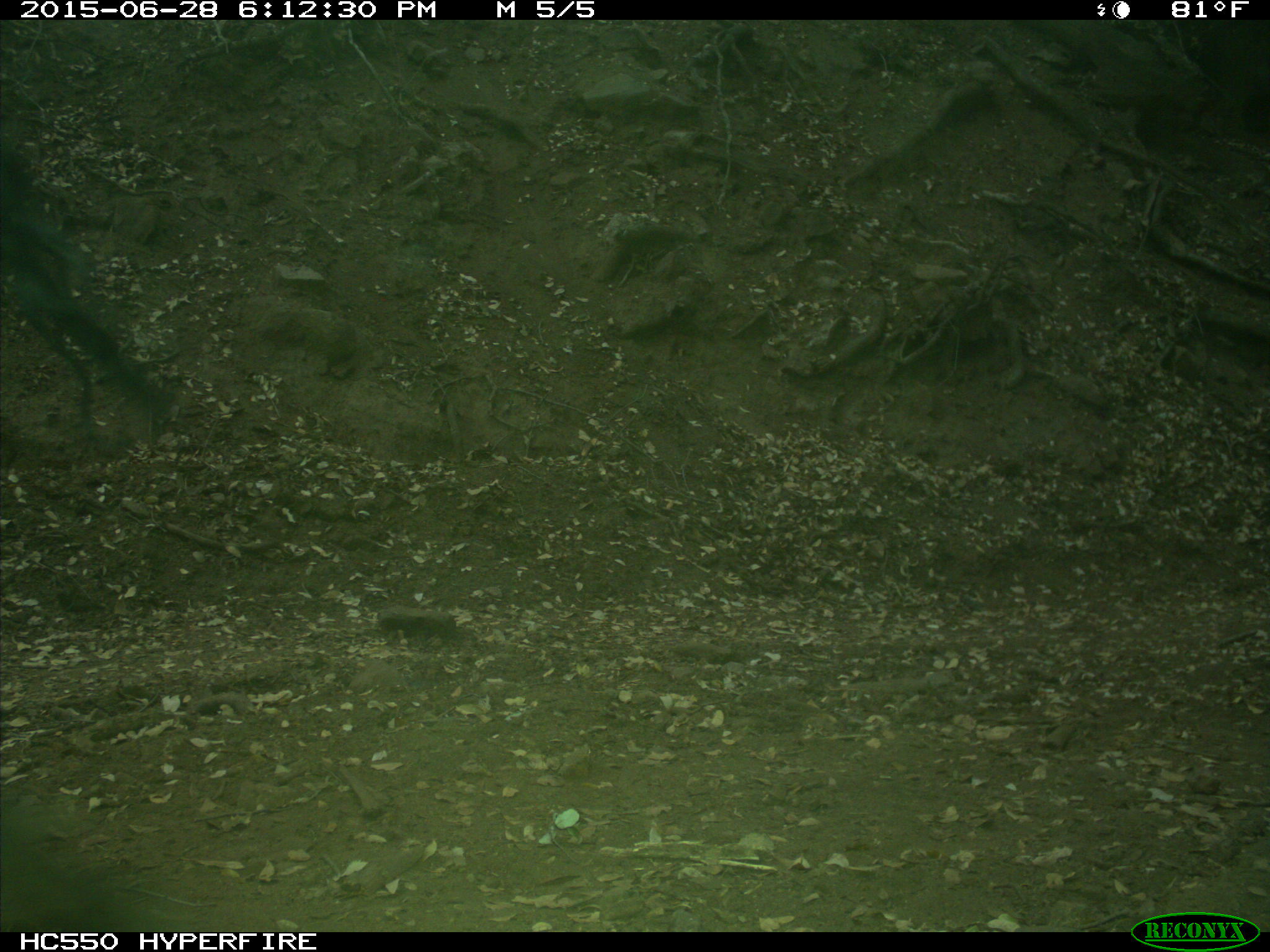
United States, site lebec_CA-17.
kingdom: Animalia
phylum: Chordata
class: Mammalia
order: Artiodactyla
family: Bovidae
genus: Bos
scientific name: Bos taurus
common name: domestic cow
Bos taurus (domestic cow).